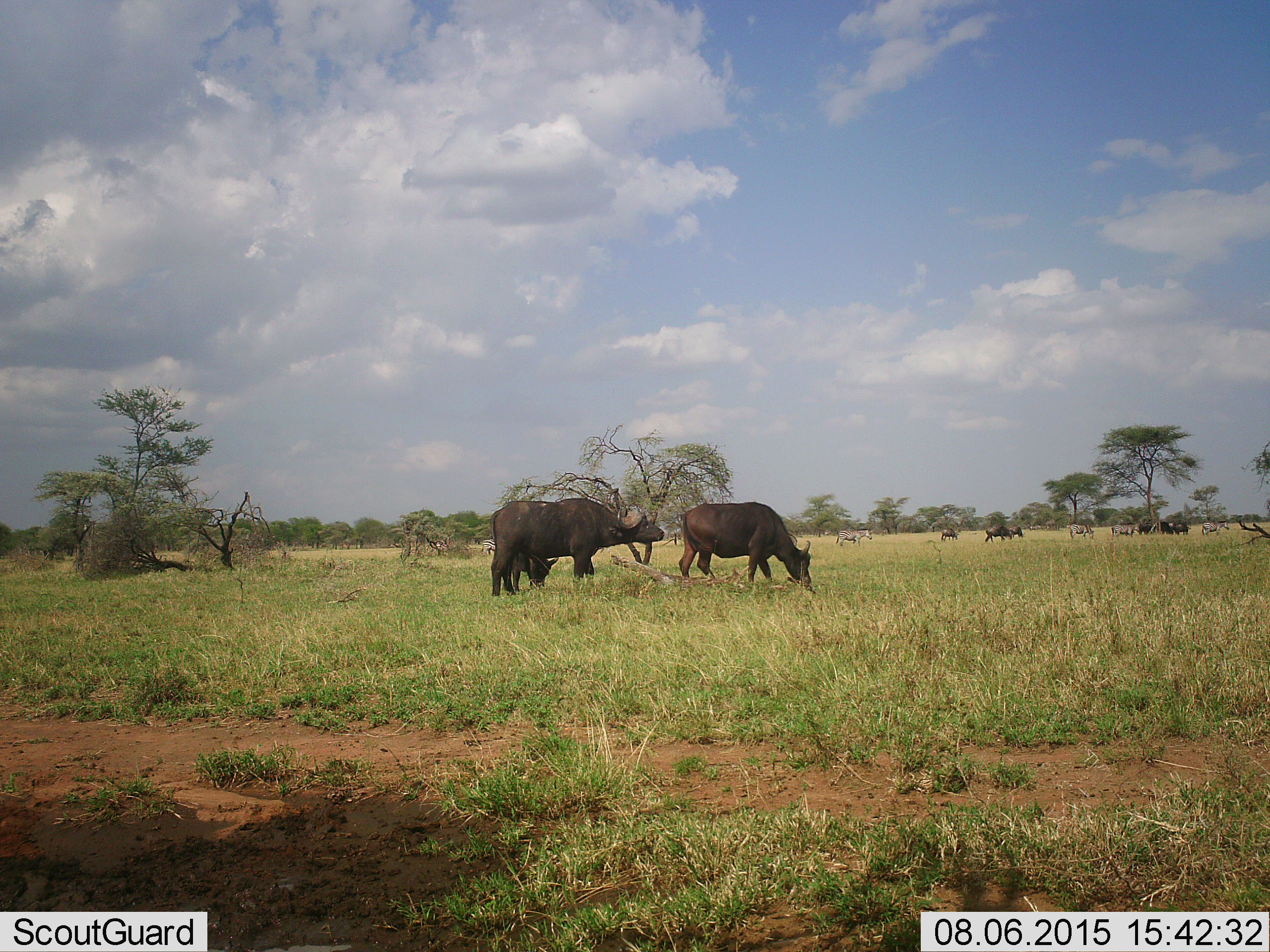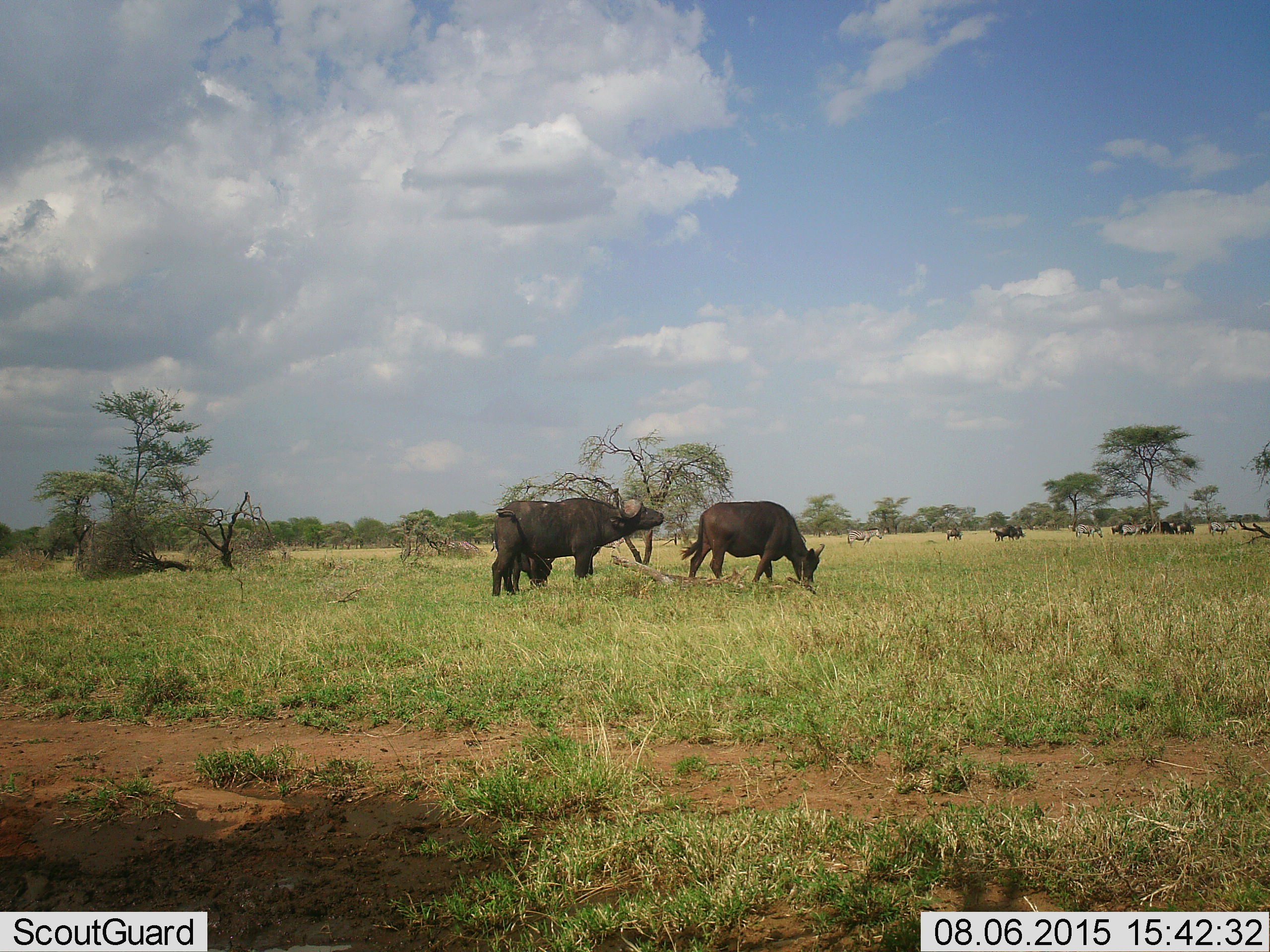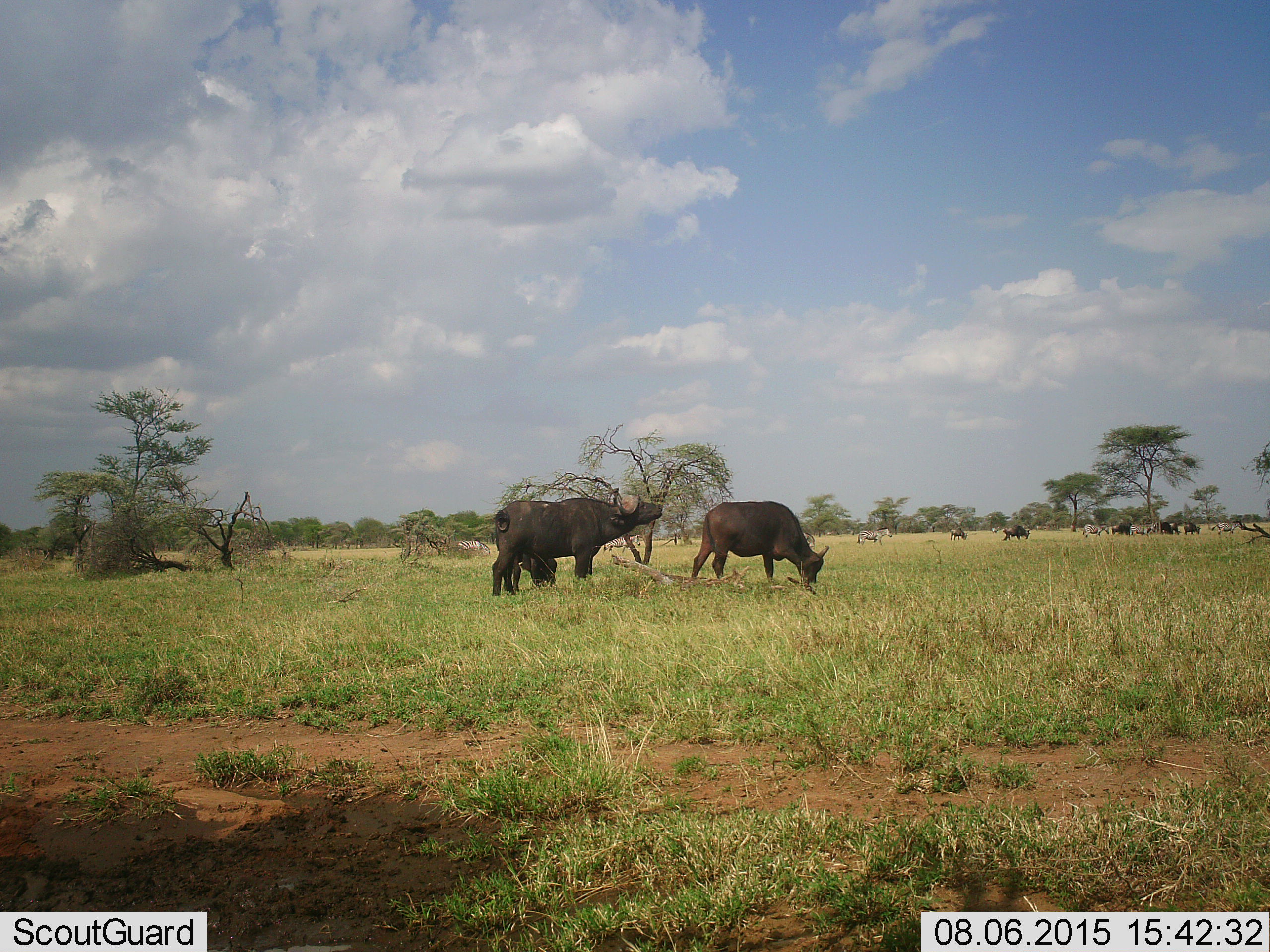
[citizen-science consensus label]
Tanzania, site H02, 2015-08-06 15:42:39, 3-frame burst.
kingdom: Animalia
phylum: Chordata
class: Mammalia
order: Artiodactyla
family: Bovidae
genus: Syncerus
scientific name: Syncerus caffer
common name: cape buffalo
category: buffalo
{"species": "buffalo (cape buffalo) (Syncerus caffer)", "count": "8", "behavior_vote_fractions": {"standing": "90%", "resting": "10%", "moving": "40%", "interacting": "0%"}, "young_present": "10%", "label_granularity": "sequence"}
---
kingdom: Animalia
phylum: Chordata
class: Mammalia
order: Perissodactyla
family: Equidae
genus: Equus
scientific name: Equus quagga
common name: plains zebra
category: zebra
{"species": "zebra (plains zebra) (Equus quagga)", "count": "6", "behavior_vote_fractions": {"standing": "33%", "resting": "0%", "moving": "67%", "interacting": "0%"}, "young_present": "0%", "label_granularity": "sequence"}